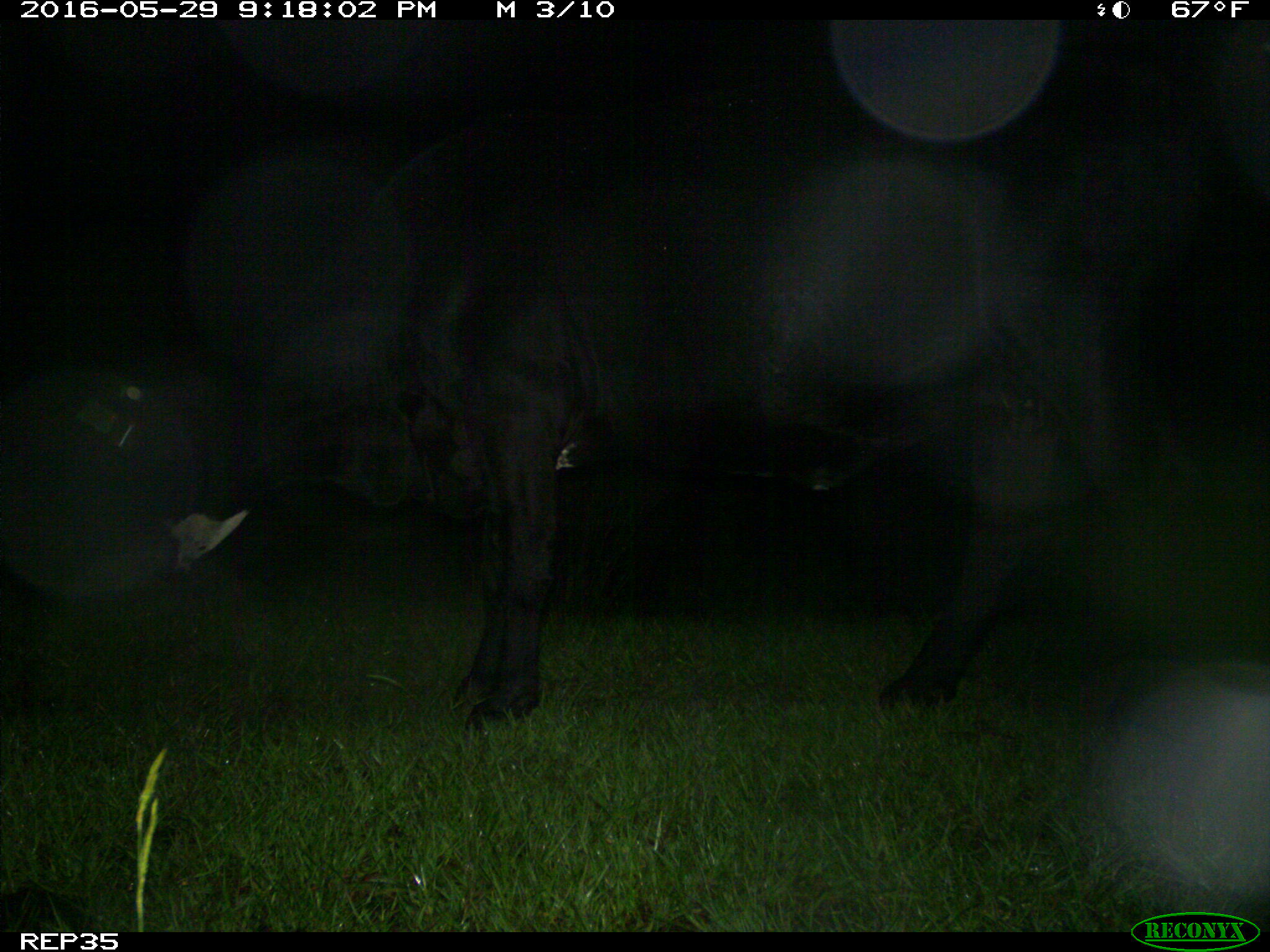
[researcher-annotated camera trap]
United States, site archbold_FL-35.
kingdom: Animalia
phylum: Chordata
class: Mammalia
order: Artiodactyla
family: Bovidae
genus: Bos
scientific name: Bos taurus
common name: domestic cow